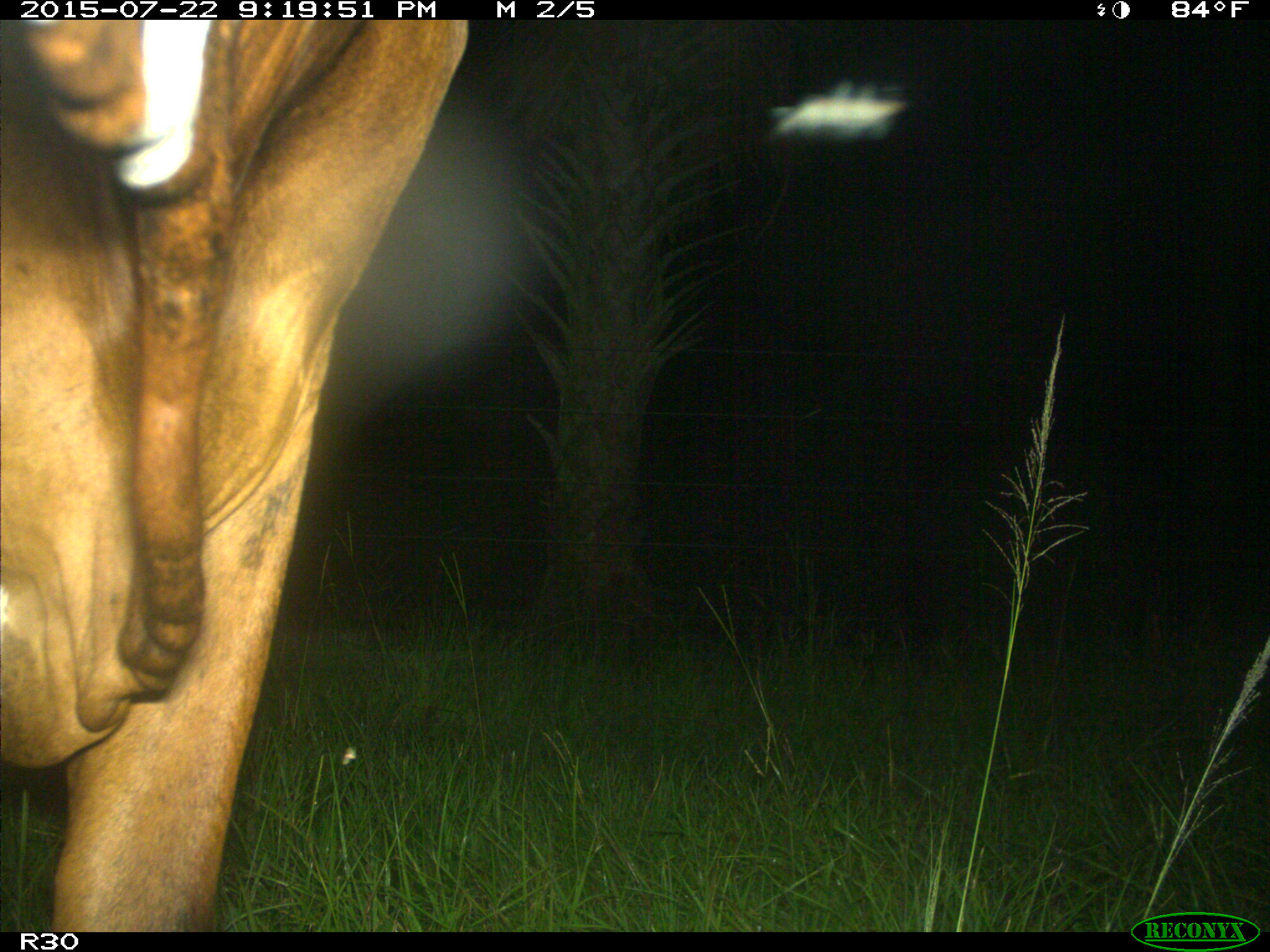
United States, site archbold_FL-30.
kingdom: Animalia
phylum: Chordata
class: Mammalia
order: Artiodactyla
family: Bovidae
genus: Bos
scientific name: Bos taurus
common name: domestic cow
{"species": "Bos taurus (domestic cow)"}